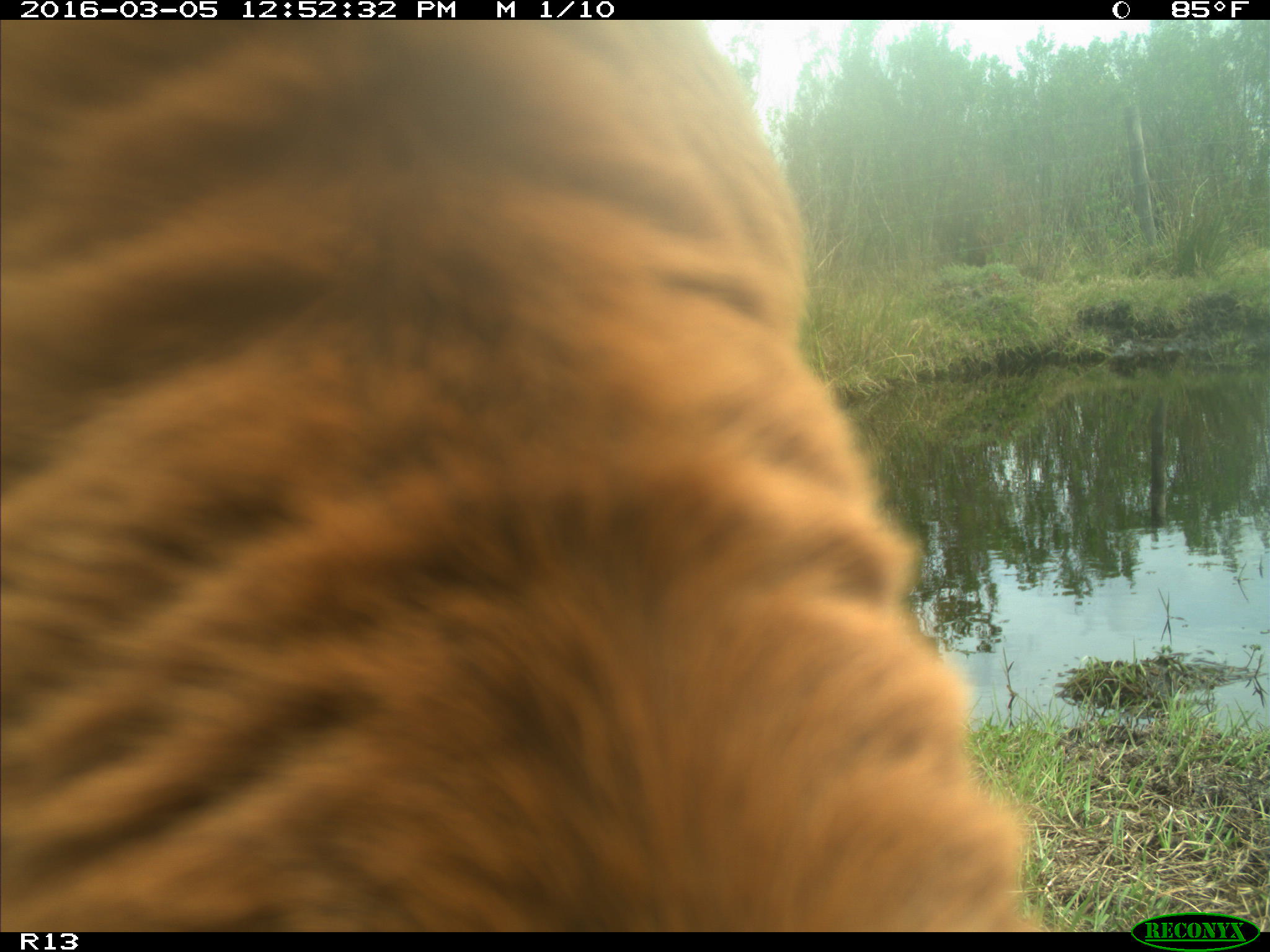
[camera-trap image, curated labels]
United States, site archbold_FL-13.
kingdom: Animalia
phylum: Chordata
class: Mammalia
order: Artiodactyla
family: Bovidae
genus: Bos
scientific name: Bos taurus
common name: domestic cow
Bos taurus (domestic cow).